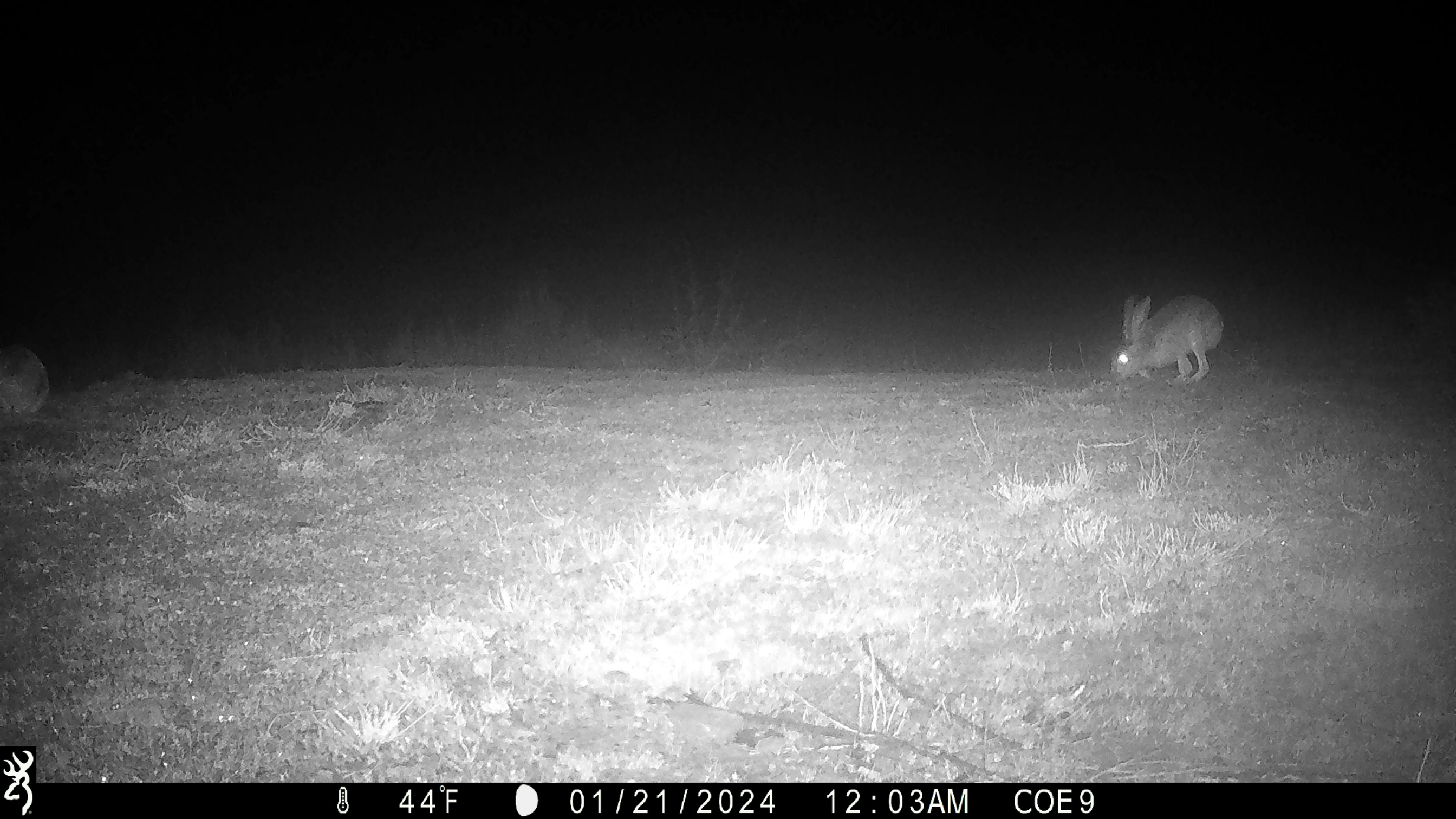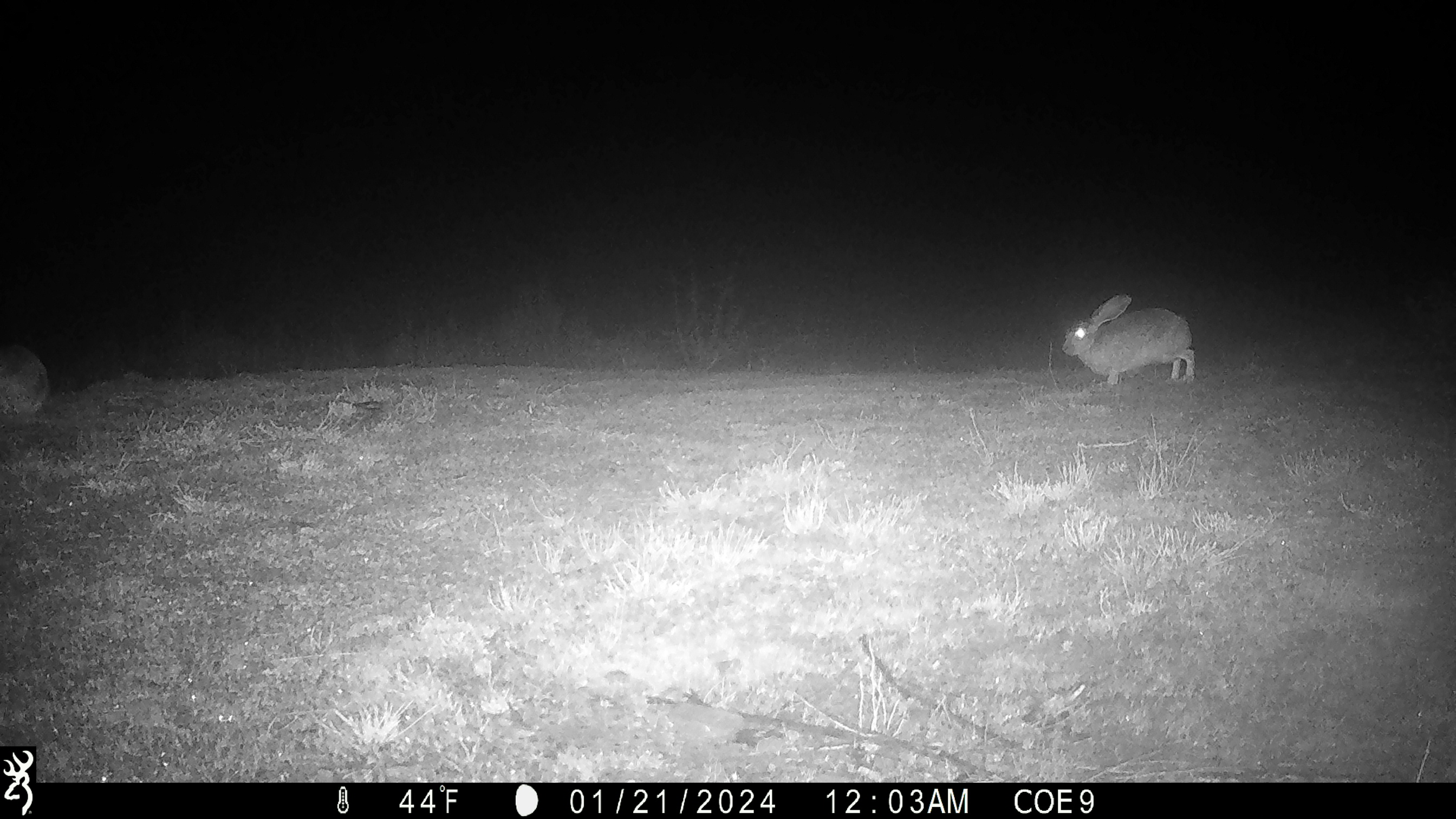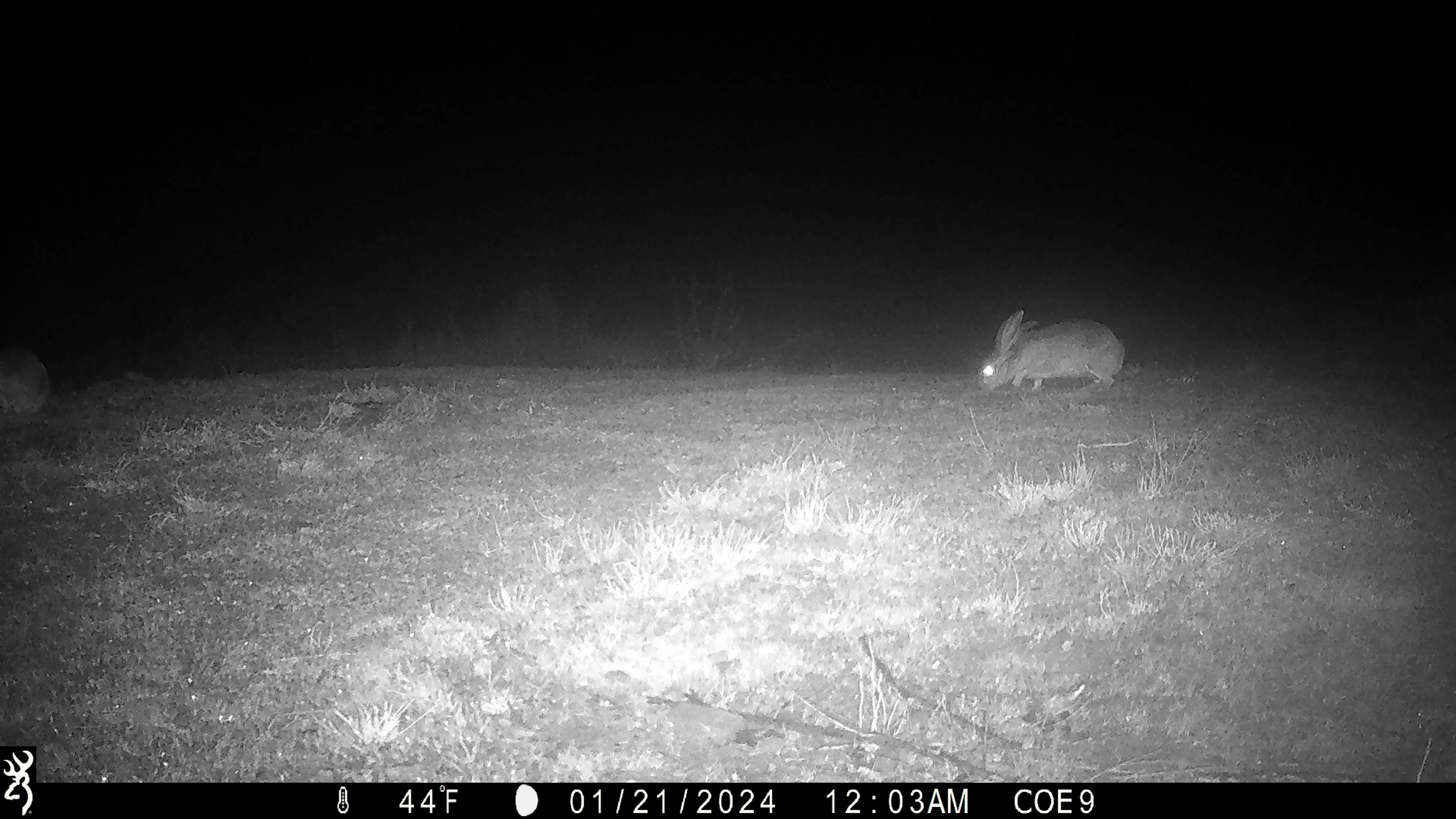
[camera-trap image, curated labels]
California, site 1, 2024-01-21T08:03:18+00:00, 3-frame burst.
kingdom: Animalia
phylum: Chordata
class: Mammalia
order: Lagomorpha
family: Leporidae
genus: Lepus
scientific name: Lepus californicus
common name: black-tailed jackrabbit